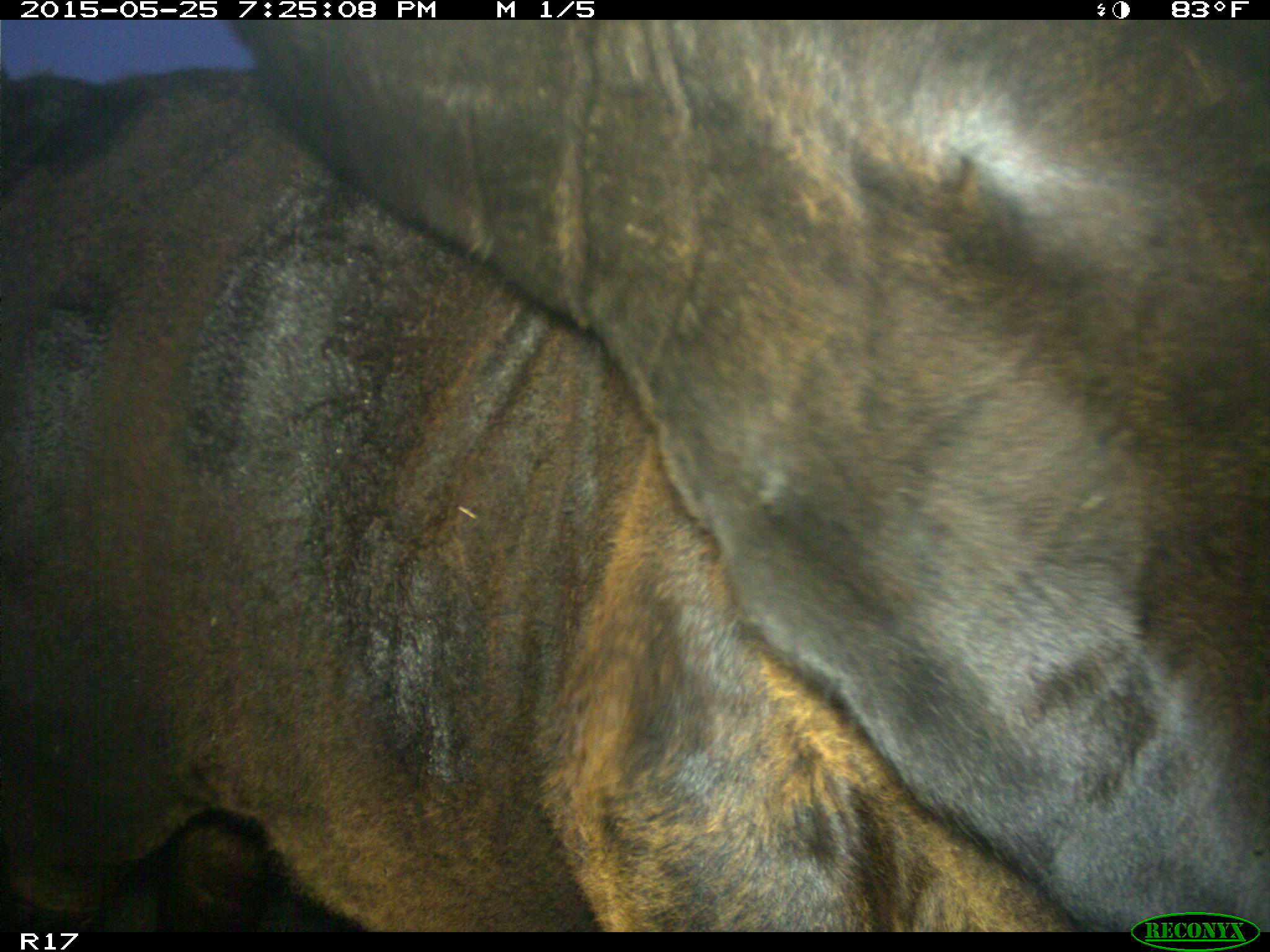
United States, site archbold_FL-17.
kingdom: Animalia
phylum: Chordata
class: Mammalia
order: Artiodactyla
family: Bovidae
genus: Bos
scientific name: Bos taurus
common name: domestic cow